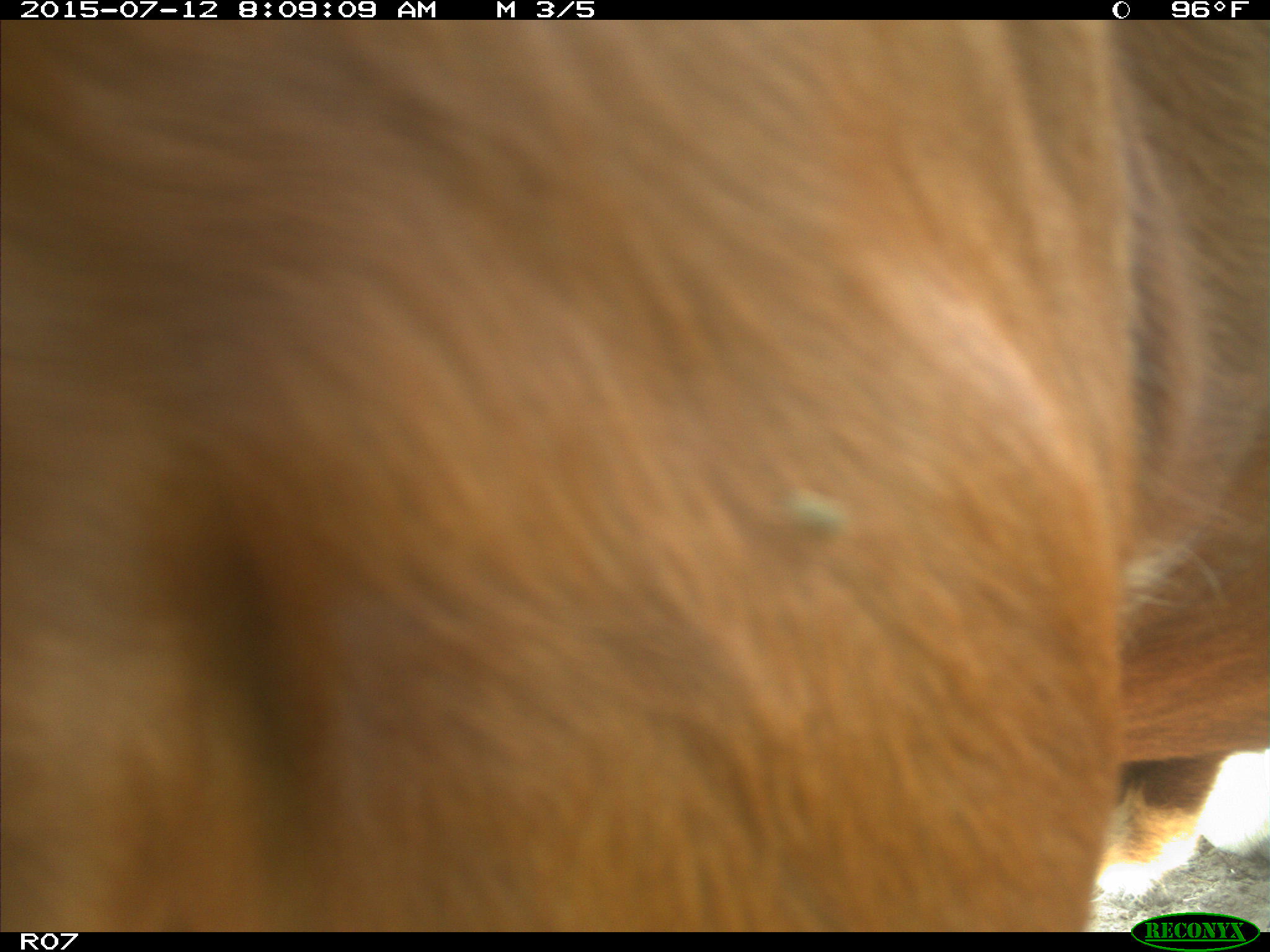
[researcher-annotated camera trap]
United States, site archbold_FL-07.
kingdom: Animalia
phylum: Chordata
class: Mammalia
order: Artiodactyla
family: Bovidae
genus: Bos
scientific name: Bos taurus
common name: domestic cow